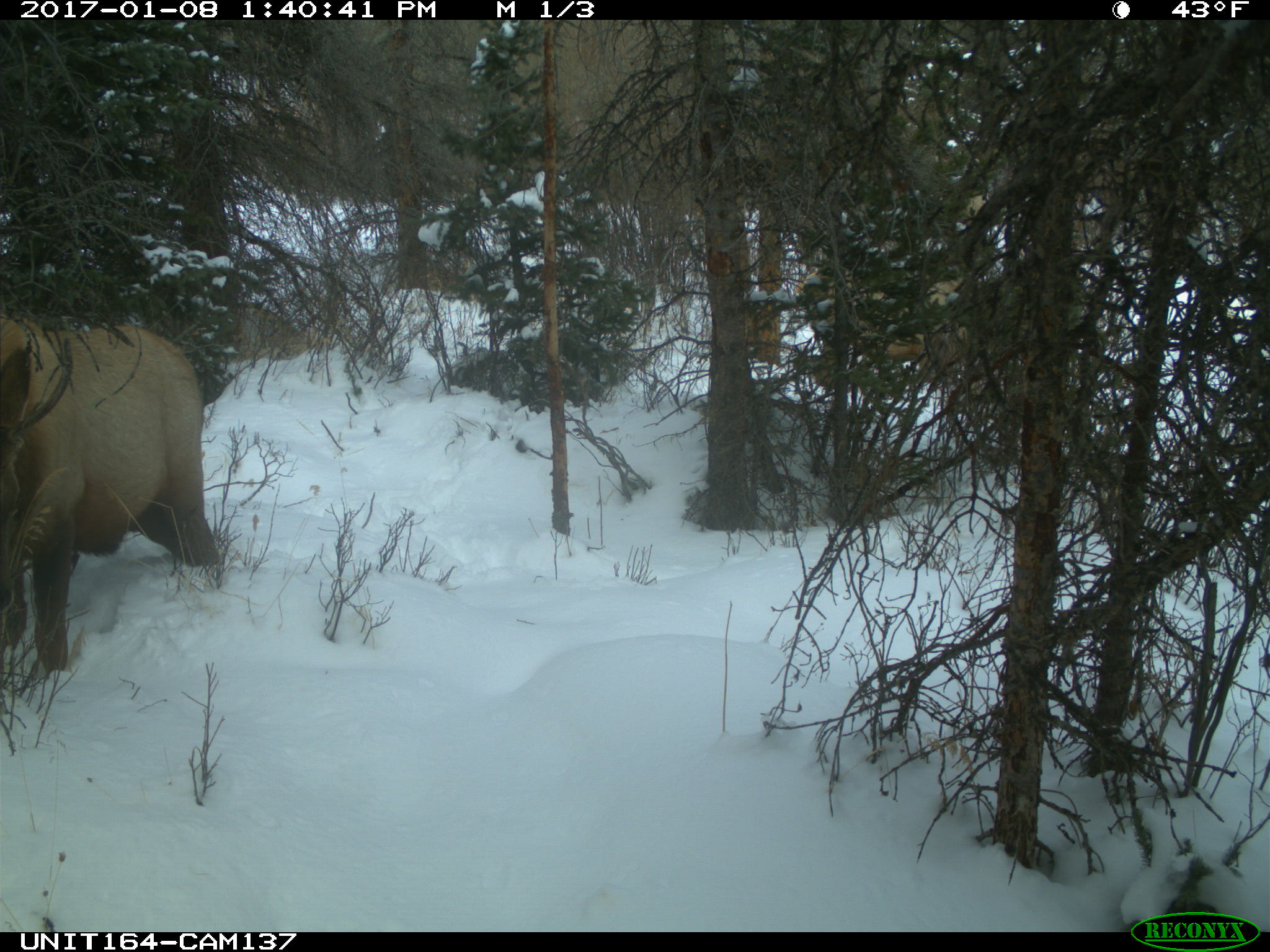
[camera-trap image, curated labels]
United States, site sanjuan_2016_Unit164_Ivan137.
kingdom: Animalia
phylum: Chordata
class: Mammalia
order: Artiodactyla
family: Cervidae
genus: Cervus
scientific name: Cervus elaphus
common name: red deer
Cervus elaphus (red deer).